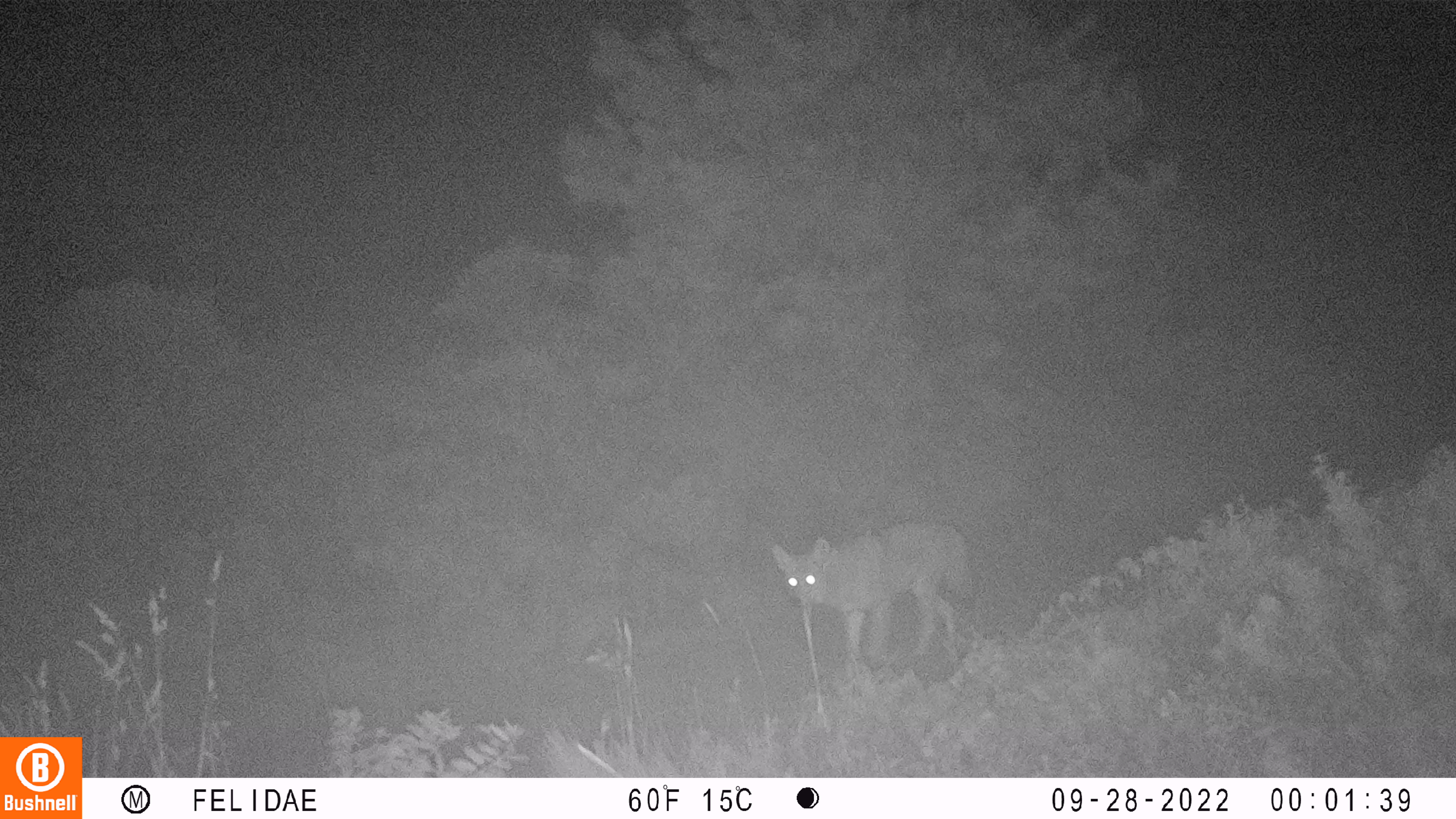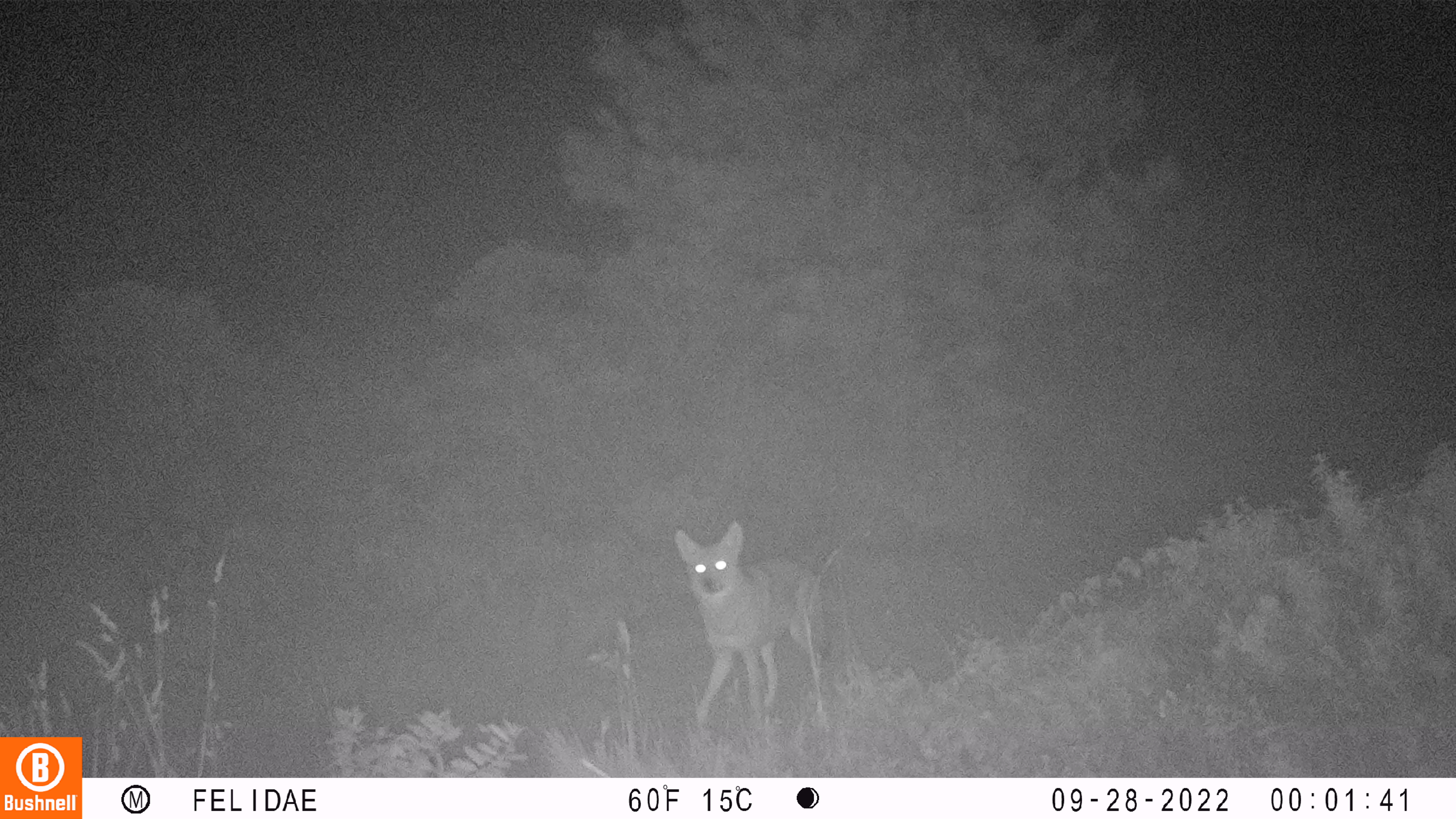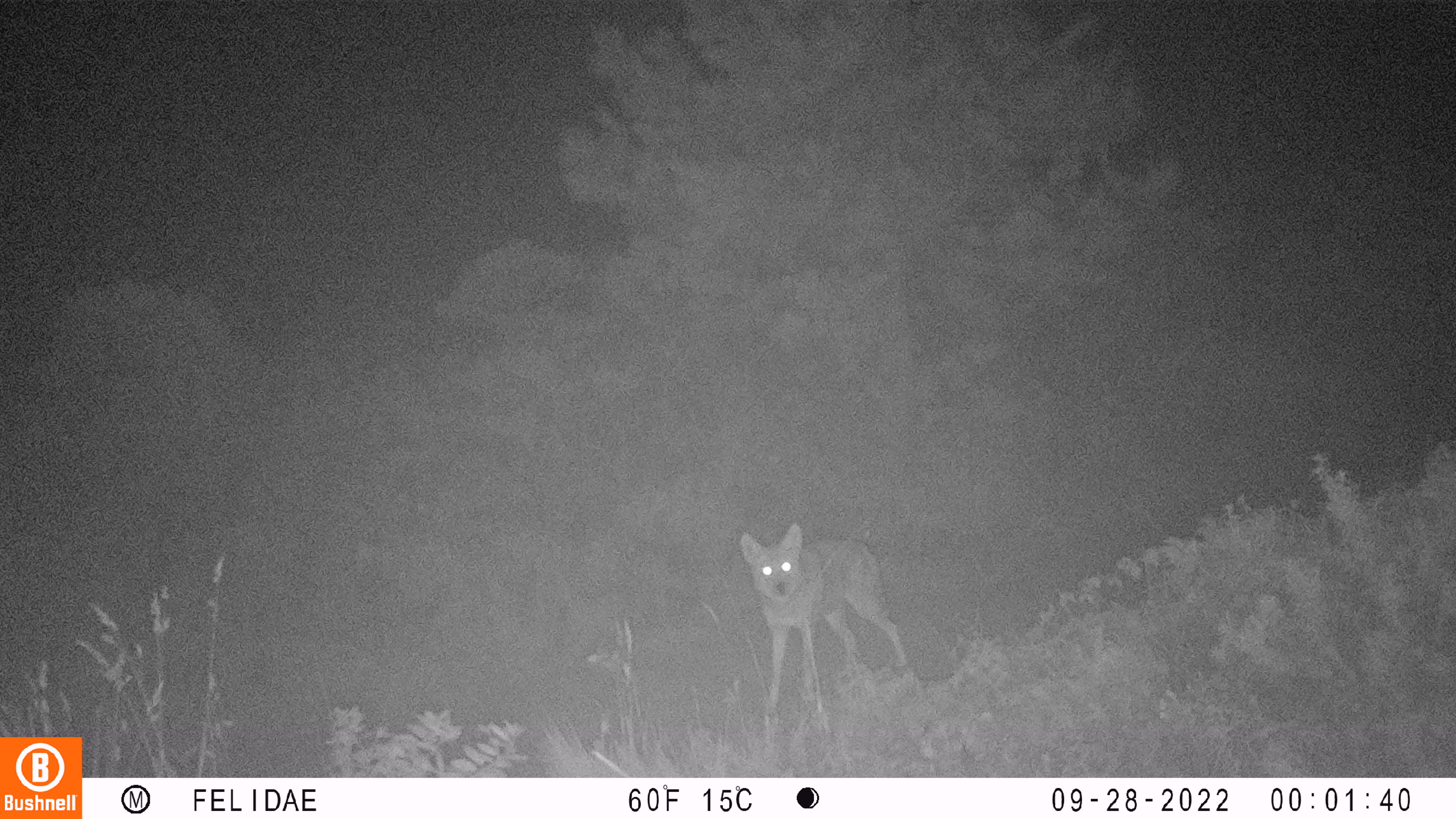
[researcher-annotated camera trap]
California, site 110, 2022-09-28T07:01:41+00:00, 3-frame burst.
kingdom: Animalia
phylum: Chordata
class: Mammalia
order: Carnivora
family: Canidae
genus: Canis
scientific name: Canis latrans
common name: coyote